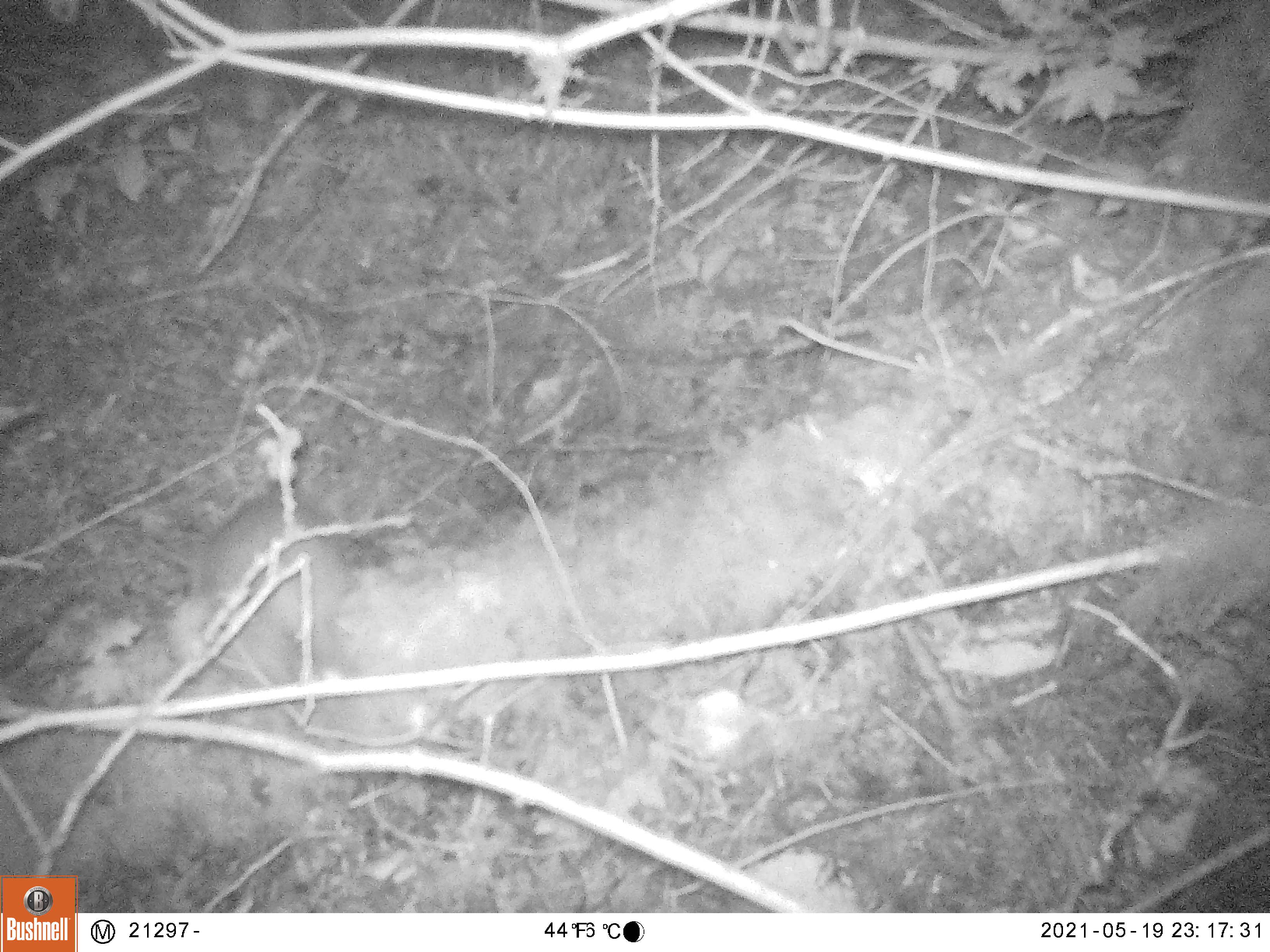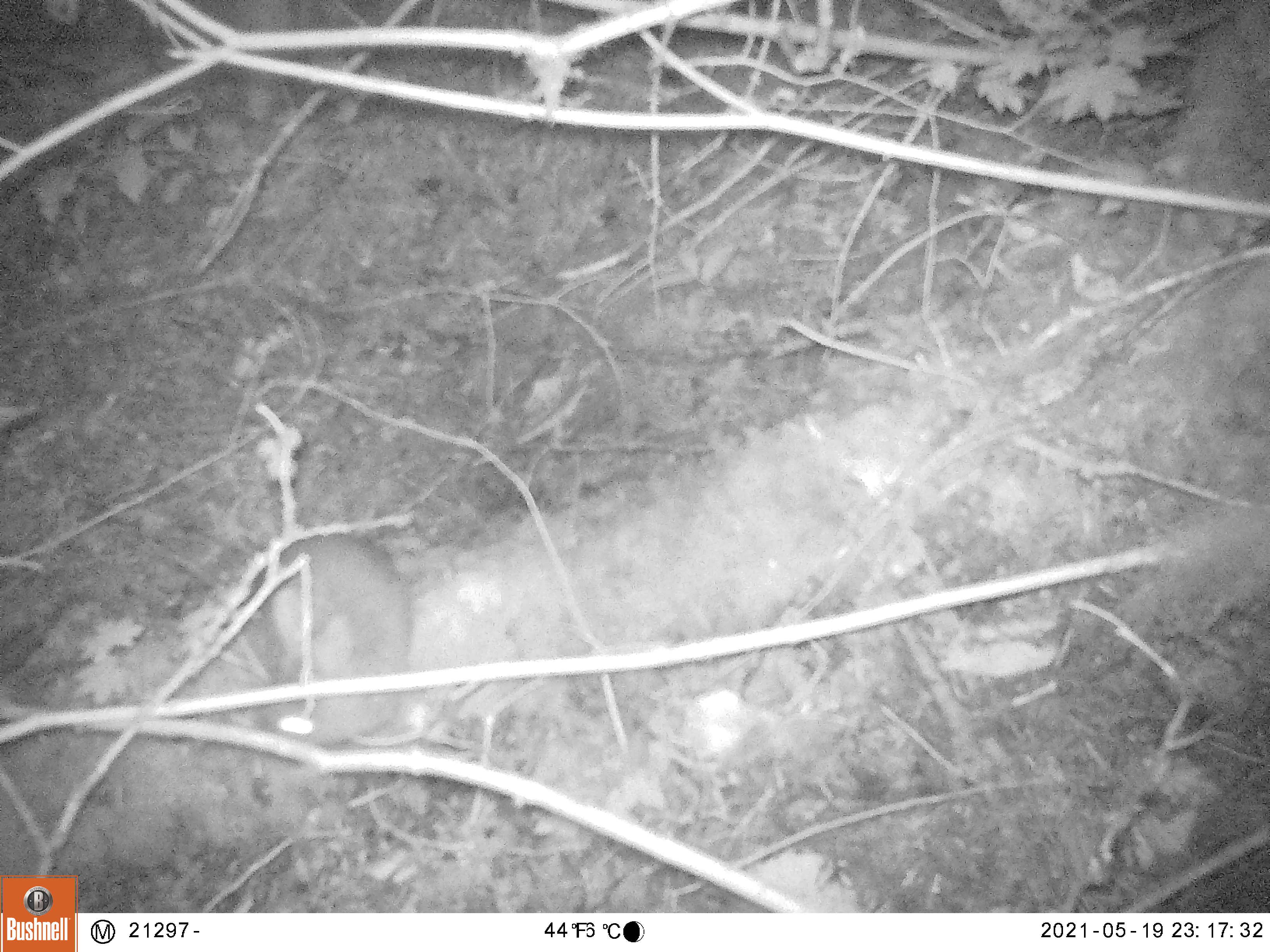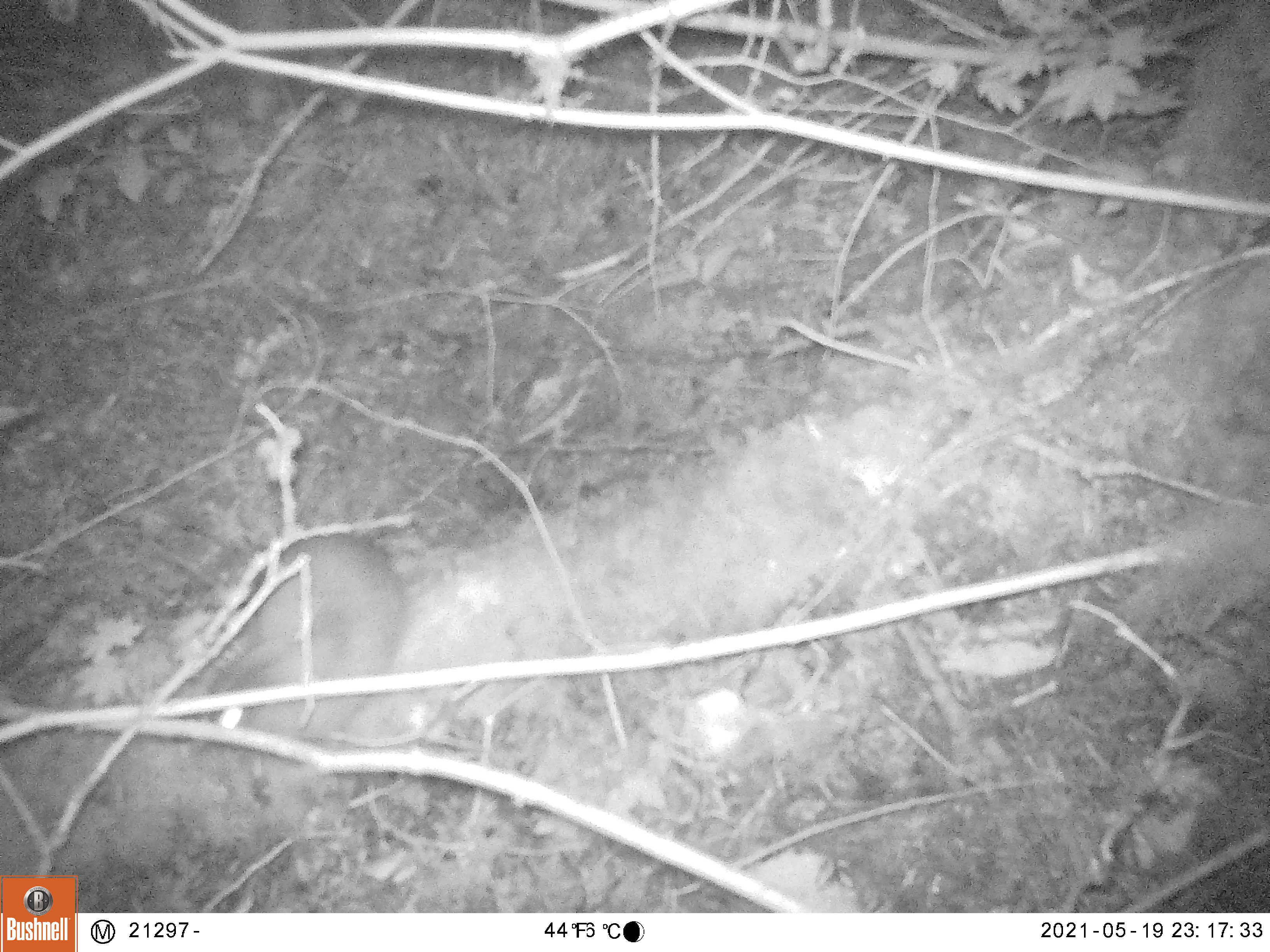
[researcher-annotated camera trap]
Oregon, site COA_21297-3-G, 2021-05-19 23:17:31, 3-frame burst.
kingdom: Animalia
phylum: Chordata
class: Mammalia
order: Lagomorpha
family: Leporidae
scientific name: Leporidae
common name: hares and rabbits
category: leporidae family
Leporidae family (hares and rabbits) (Leporidae).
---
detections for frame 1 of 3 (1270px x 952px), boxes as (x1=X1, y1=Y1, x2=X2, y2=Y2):
leporidae family: (x1=168, y1=476, x2=355, y2=689)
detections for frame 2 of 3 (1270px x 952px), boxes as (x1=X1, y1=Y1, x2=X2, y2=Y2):
leporidae family: (x1=254, y1=515, x2=416, y2=757)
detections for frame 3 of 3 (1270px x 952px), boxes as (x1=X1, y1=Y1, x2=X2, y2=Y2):
leporidae family: (x1=190, y1=530, x2=413, y2=752)